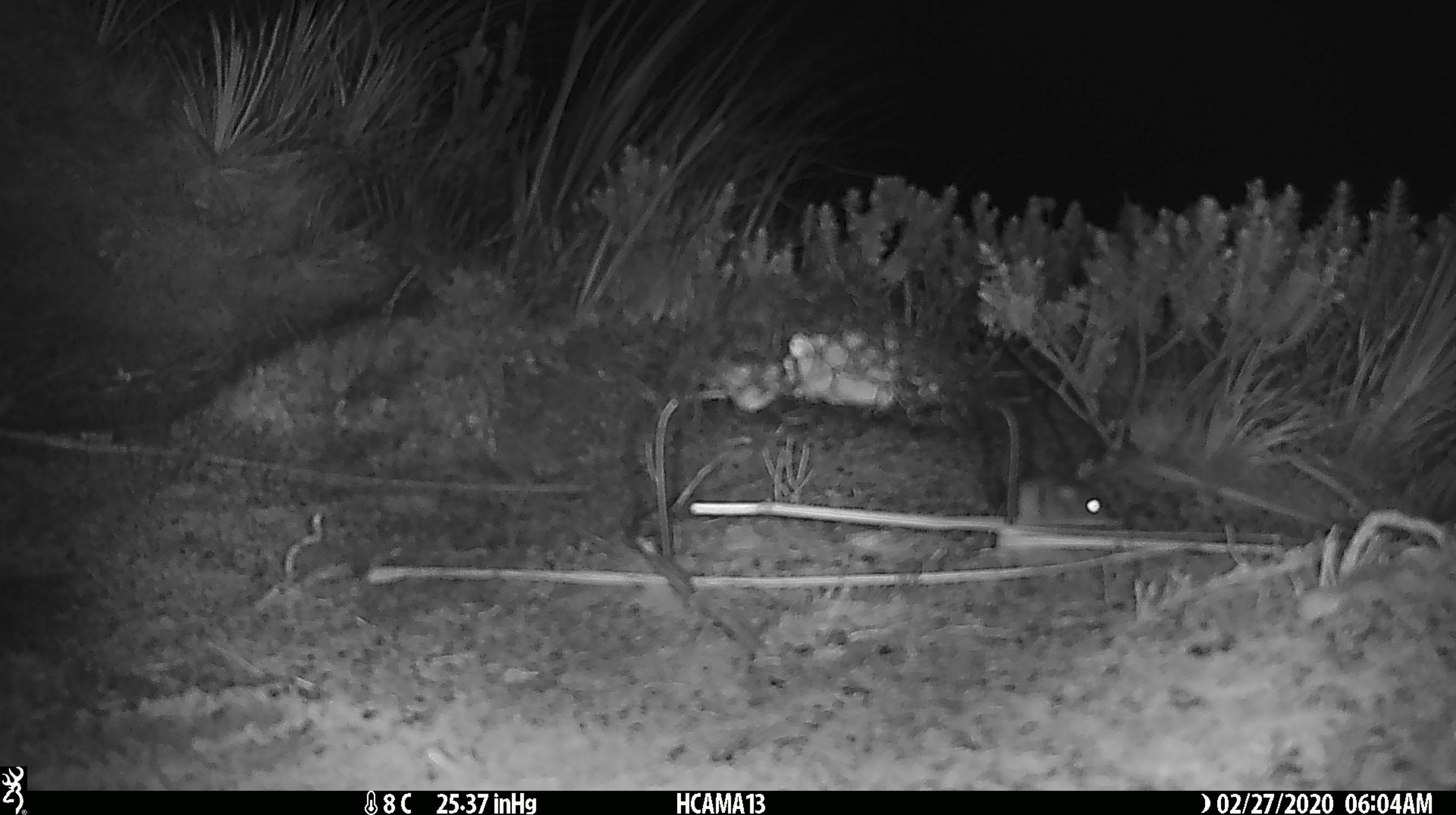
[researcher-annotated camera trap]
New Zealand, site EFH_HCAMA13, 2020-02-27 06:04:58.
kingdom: Animalia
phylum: Chordata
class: Mammalia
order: Rodentia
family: Muridae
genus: Mus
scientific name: Mus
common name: mouse